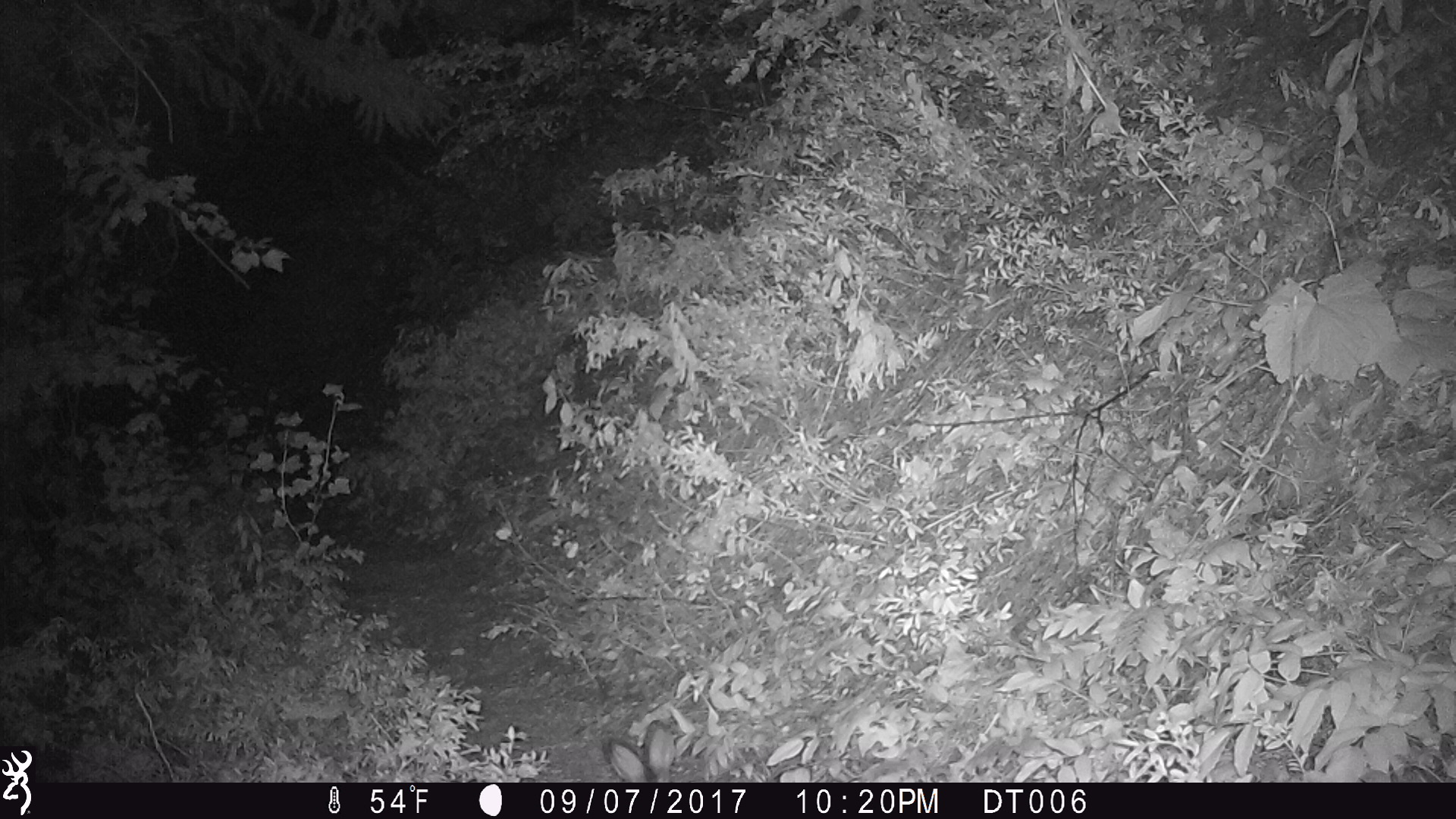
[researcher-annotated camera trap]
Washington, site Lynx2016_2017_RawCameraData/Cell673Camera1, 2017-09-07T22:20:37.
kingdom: Animalia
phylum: Chordata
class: Mammalia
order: Lagomorpha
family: Leporidae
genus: Lepus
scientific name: Lepus americanus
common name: snowshoe hare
Lepus americanus (snowshoe hare). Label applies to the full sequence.